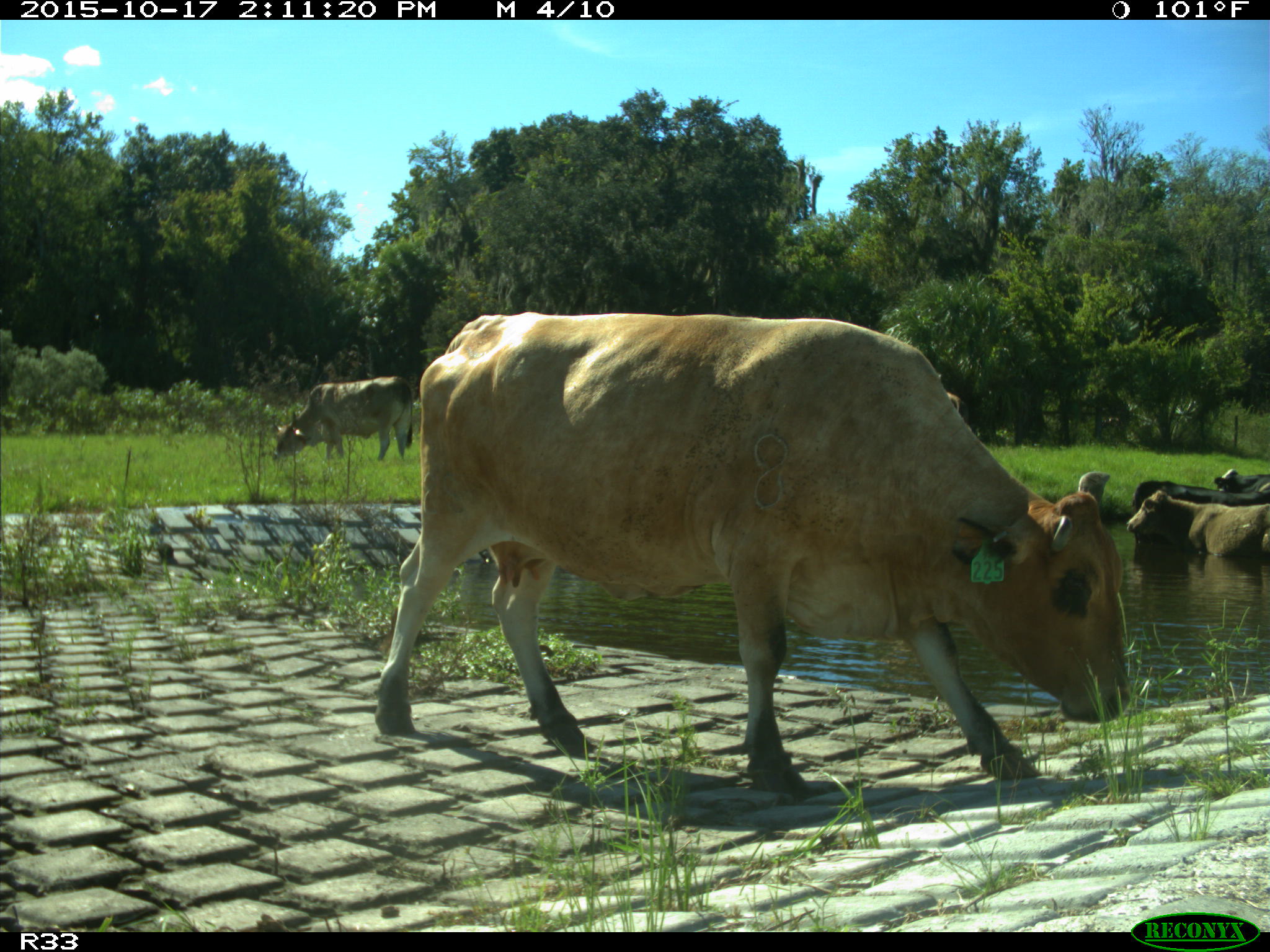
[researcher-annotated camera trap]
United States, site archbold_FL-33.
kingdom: Animalia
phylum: Chordata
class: Mammalia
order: Artiodactyla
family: Bovidae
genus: Bos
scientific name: Bos taurus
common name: domestic cow